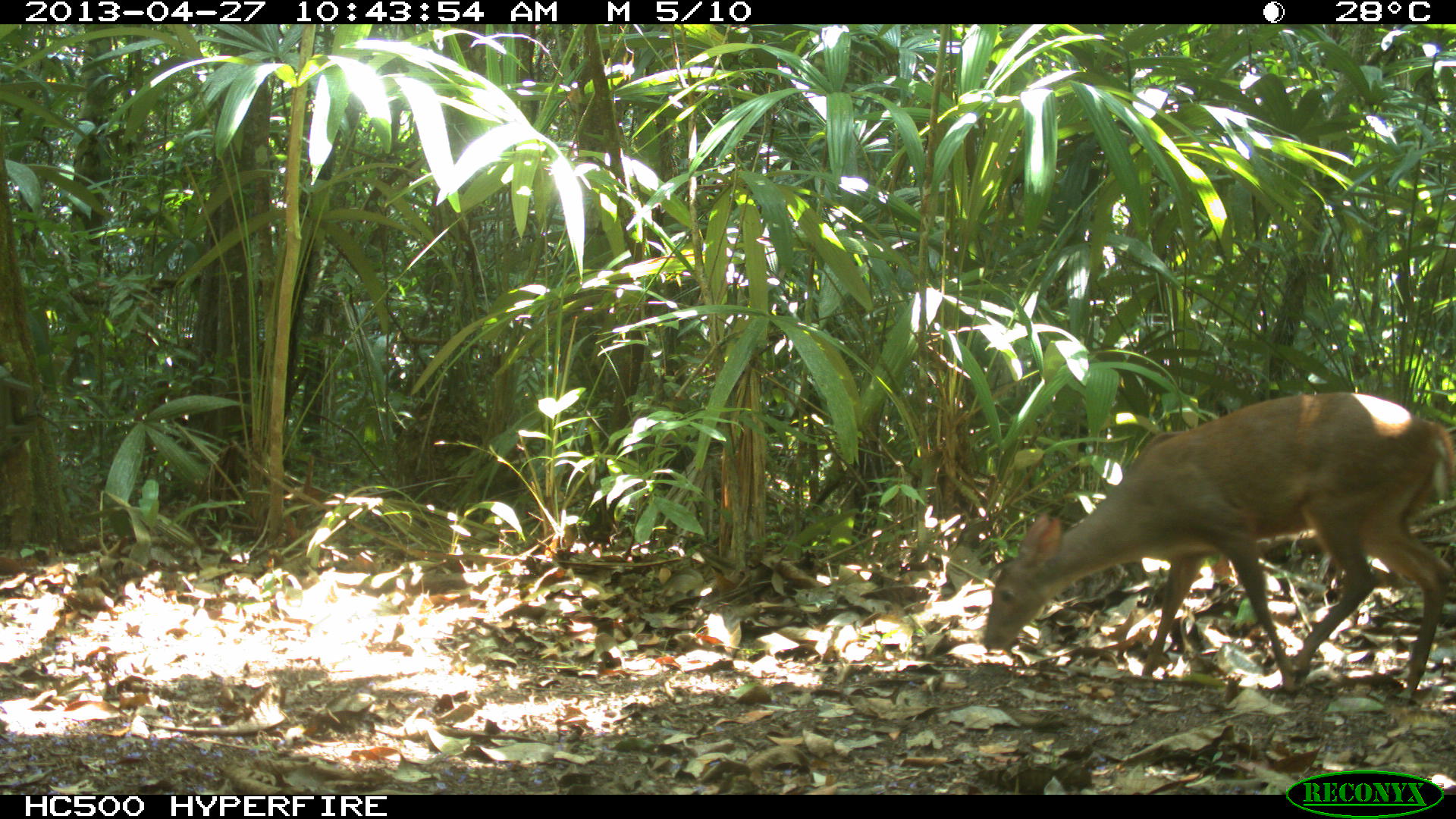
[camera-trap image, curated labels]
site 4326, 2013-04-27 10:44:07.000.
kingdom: Animalia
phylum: Chordata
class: Mammalia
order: Artiodactyla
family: Cervidae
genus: Odocoileus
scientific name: Odocoileus pandora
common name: yucatán brown brocket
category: mazama pandora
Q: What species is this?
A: Mazama pandora (yucatán brown brocket) (Odocoileus pandora).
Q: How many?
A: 1.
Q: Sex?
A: Female.